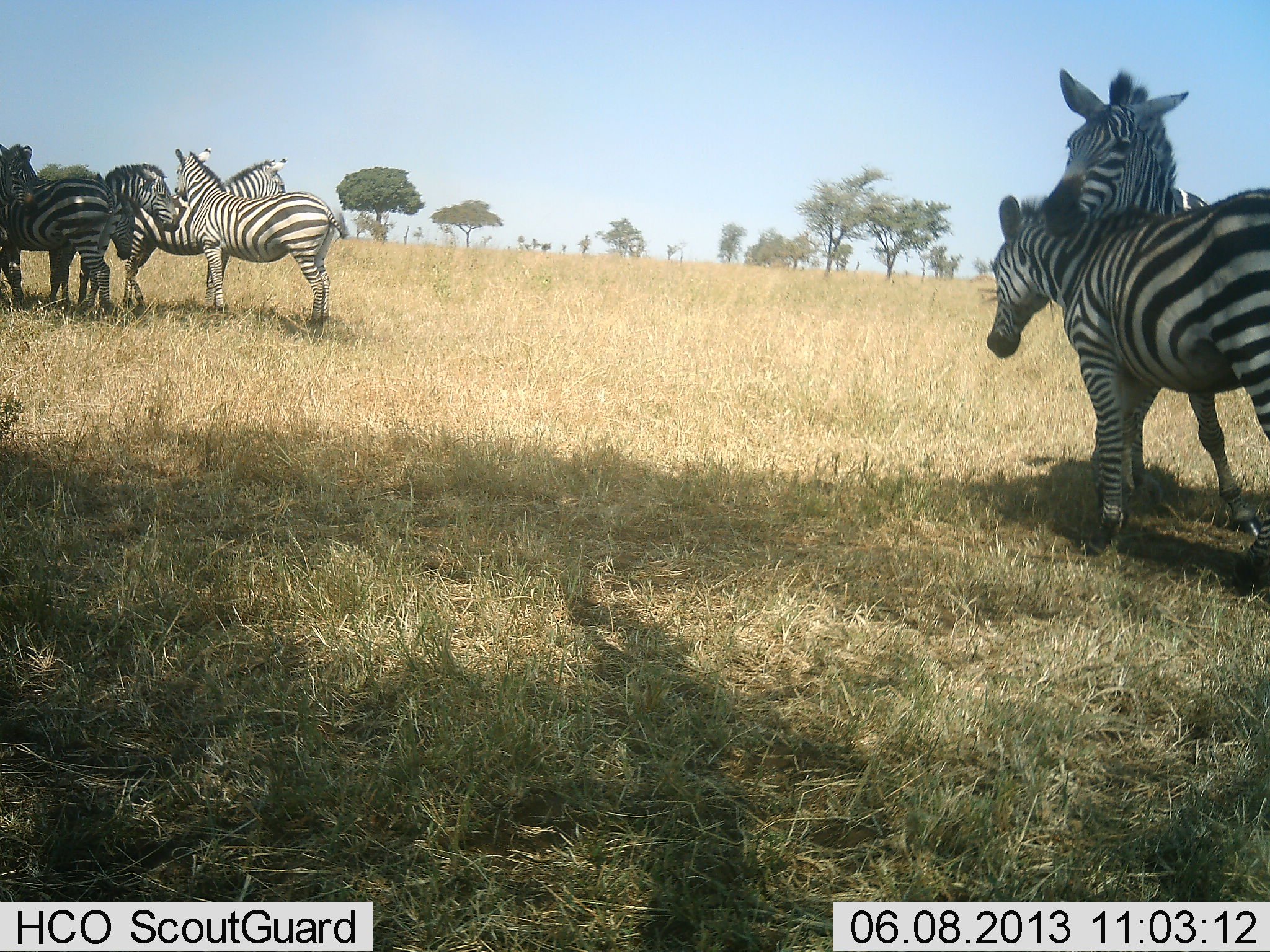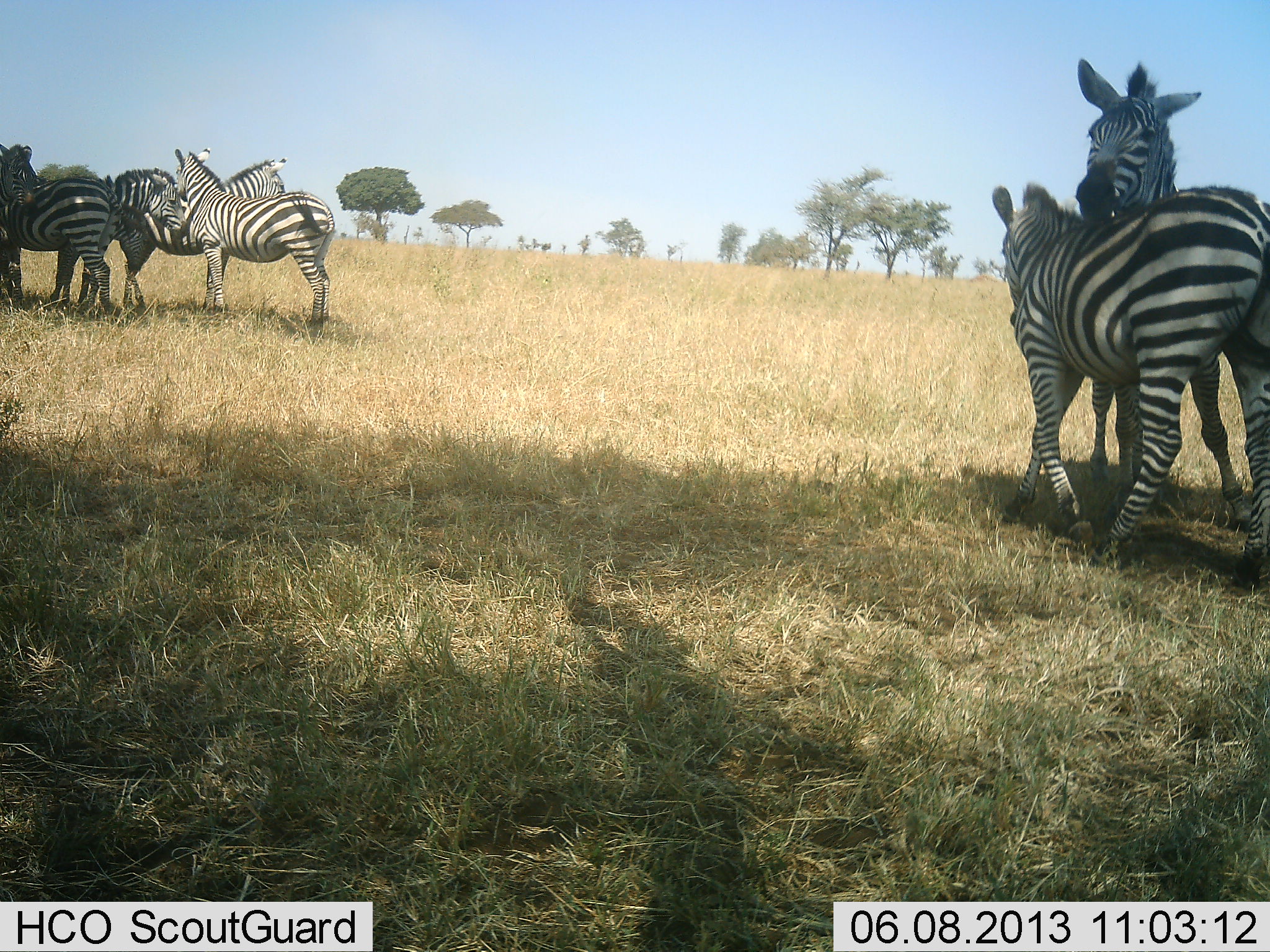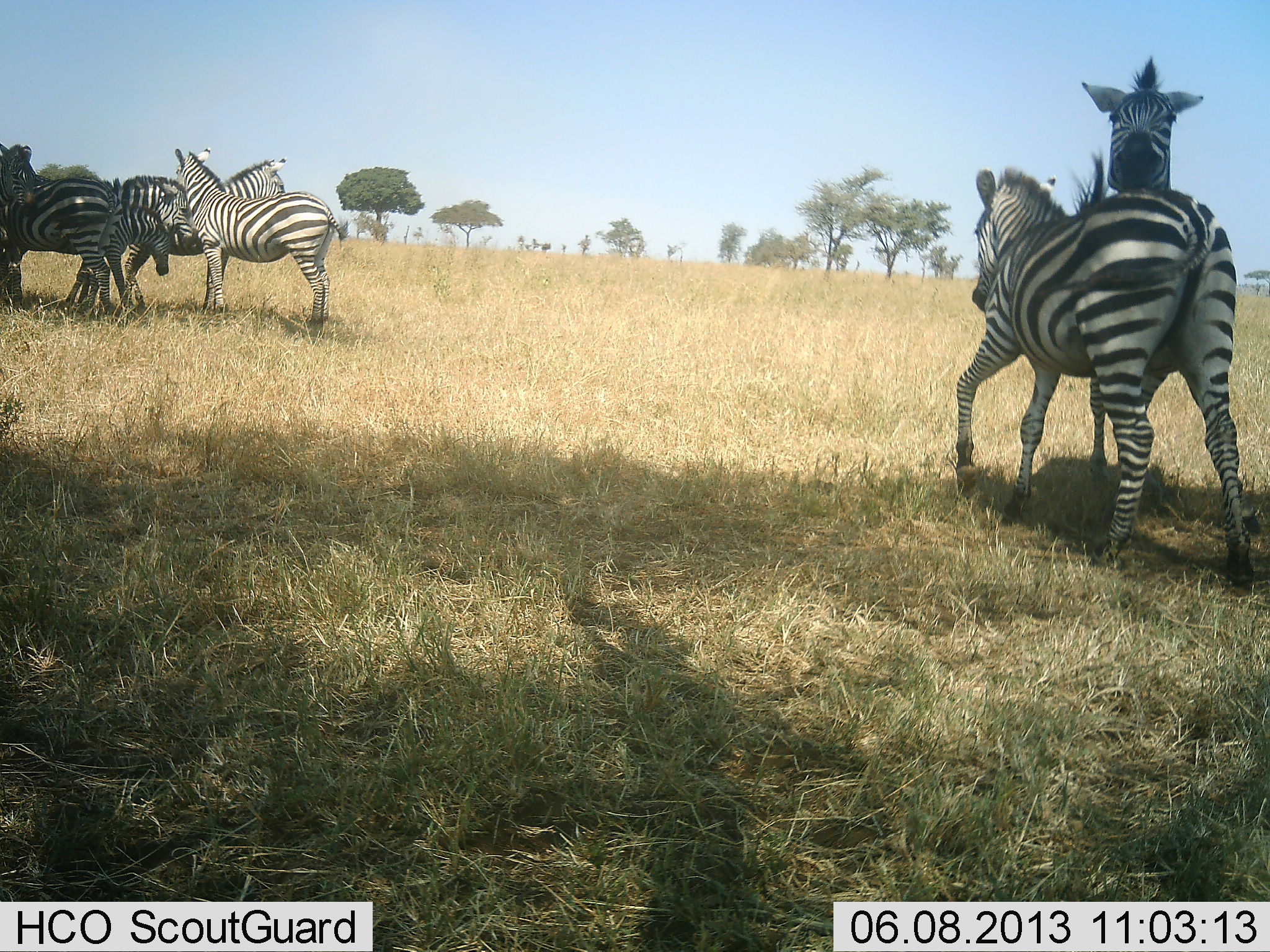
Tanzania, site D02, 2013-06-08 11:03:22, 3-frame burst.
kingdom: Animalia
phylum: Chordata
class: Mammalia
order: Perissodactyla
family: Equidae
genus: Equus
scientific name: Equus quagga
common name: plains zebra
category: zebra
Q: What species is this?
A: Zebra (plains zebra) (Equus quagga).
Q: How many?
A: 6.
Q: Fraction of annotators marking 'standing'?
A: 70%.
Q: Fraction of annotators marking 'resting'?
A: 10%.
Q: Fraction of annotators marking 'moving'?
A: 20%.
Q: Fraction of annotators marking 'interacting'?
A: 30%.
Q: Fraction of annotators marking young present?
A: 20%.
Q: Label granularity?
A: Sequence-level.